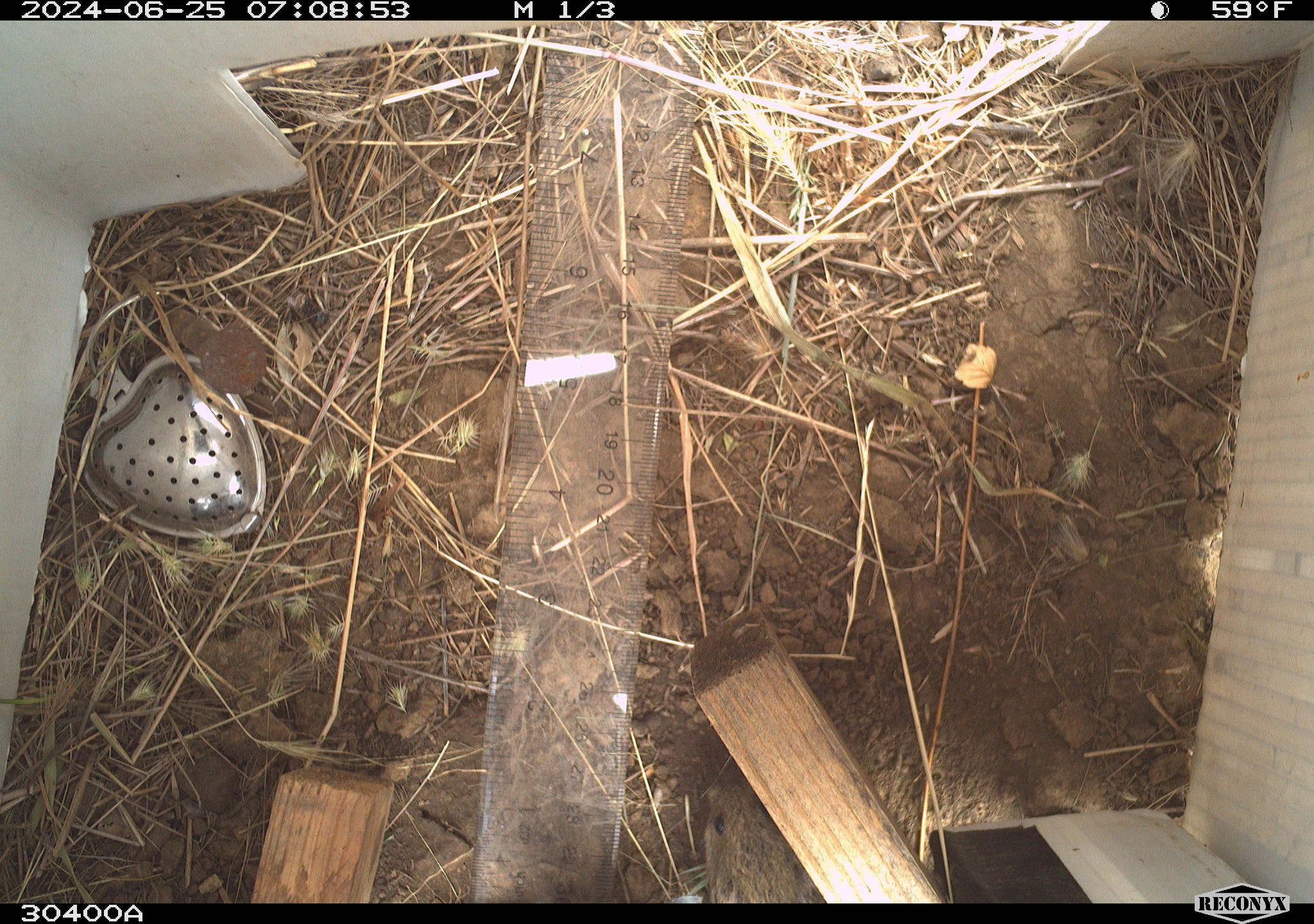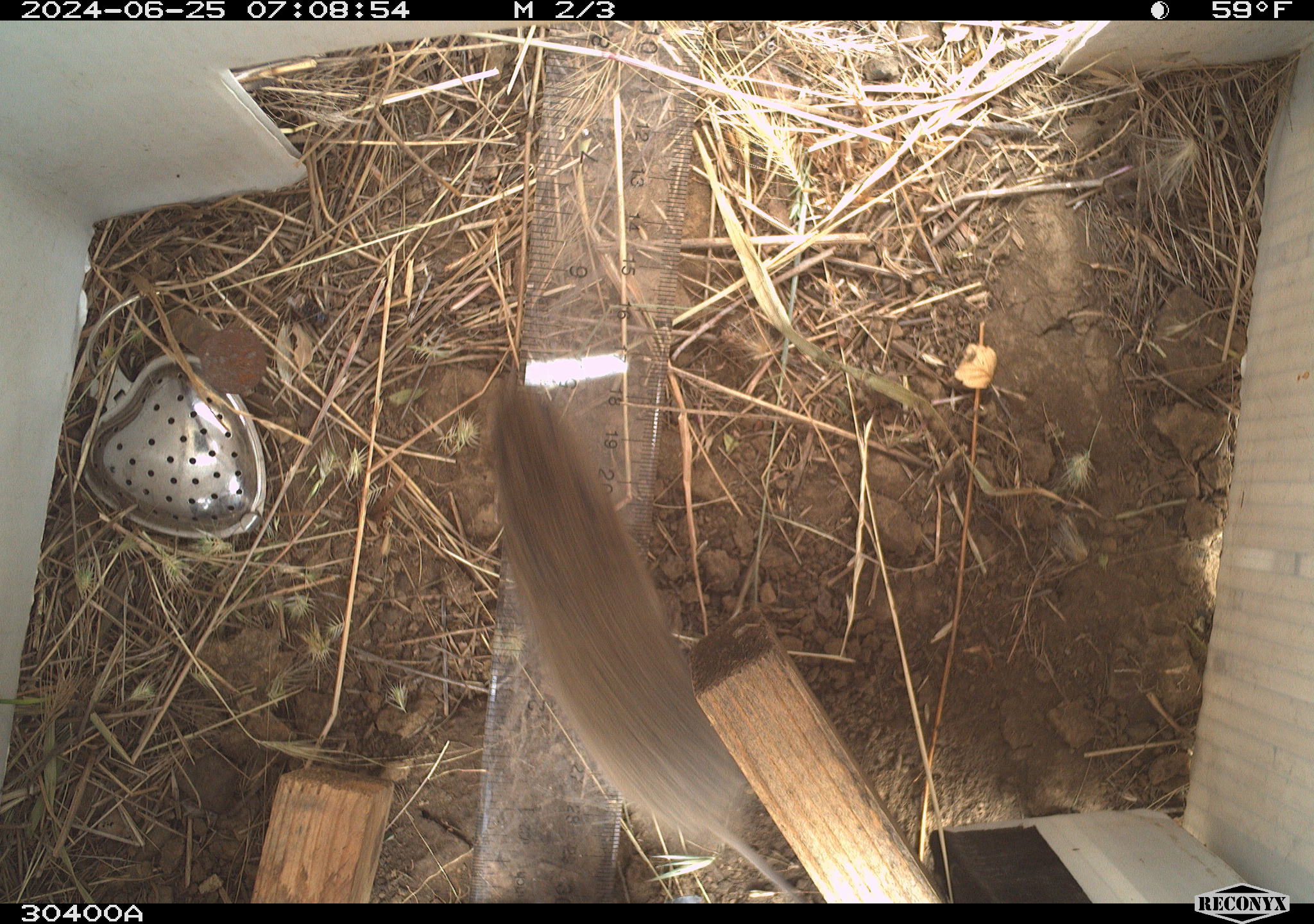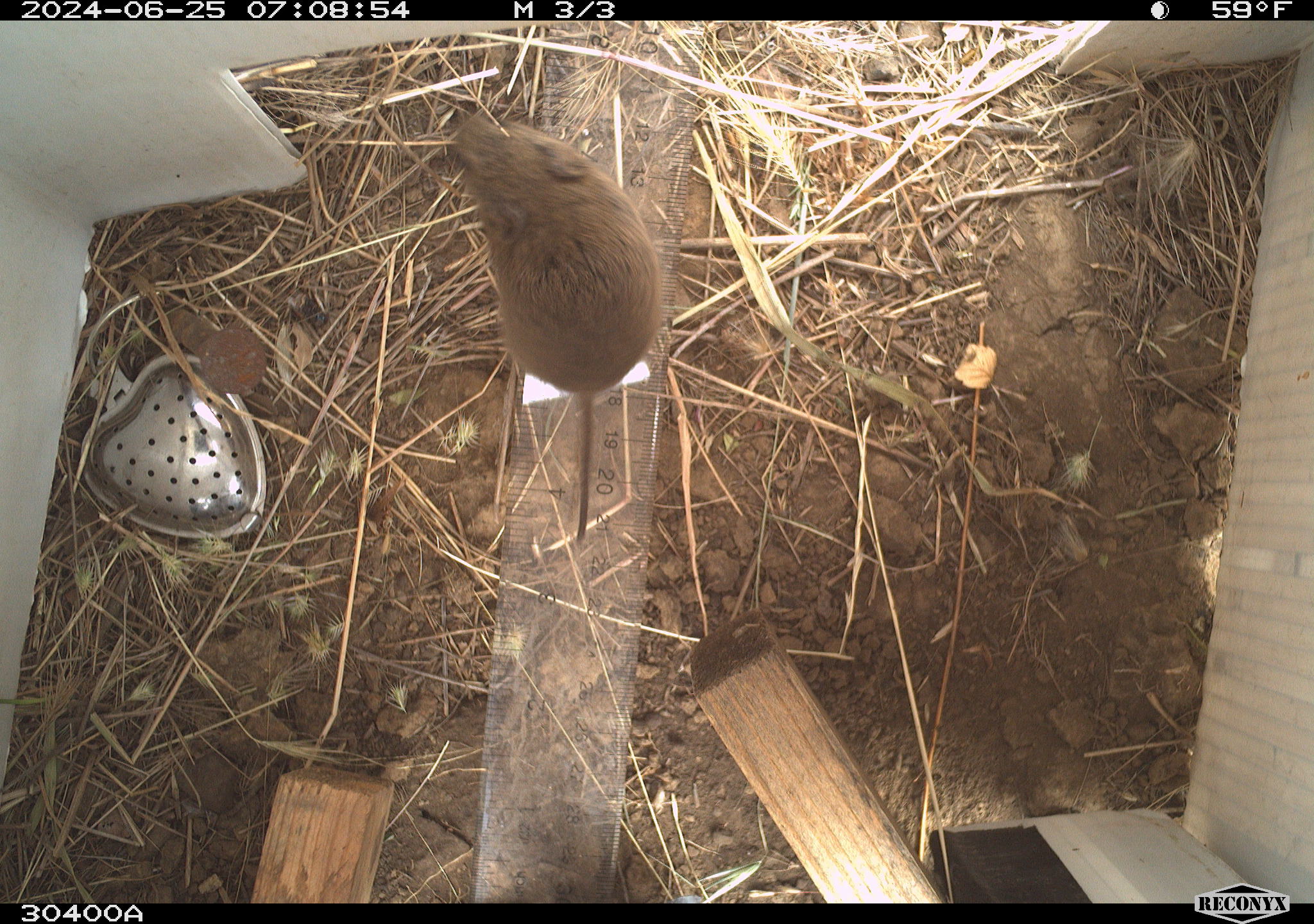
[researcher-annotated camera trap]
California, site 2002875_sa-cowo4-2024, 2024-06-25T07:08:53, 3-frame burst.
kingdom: Animalia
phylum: Chordata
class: Mammalia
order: Rodentia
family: Cricetidae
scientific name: Arvicolinae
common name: voles, lemmings, and muskrats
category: arvicolinae subfamily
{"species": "arvicolinae subfamily (voles, lemmings, and muskrats) (Arvicolinae)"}